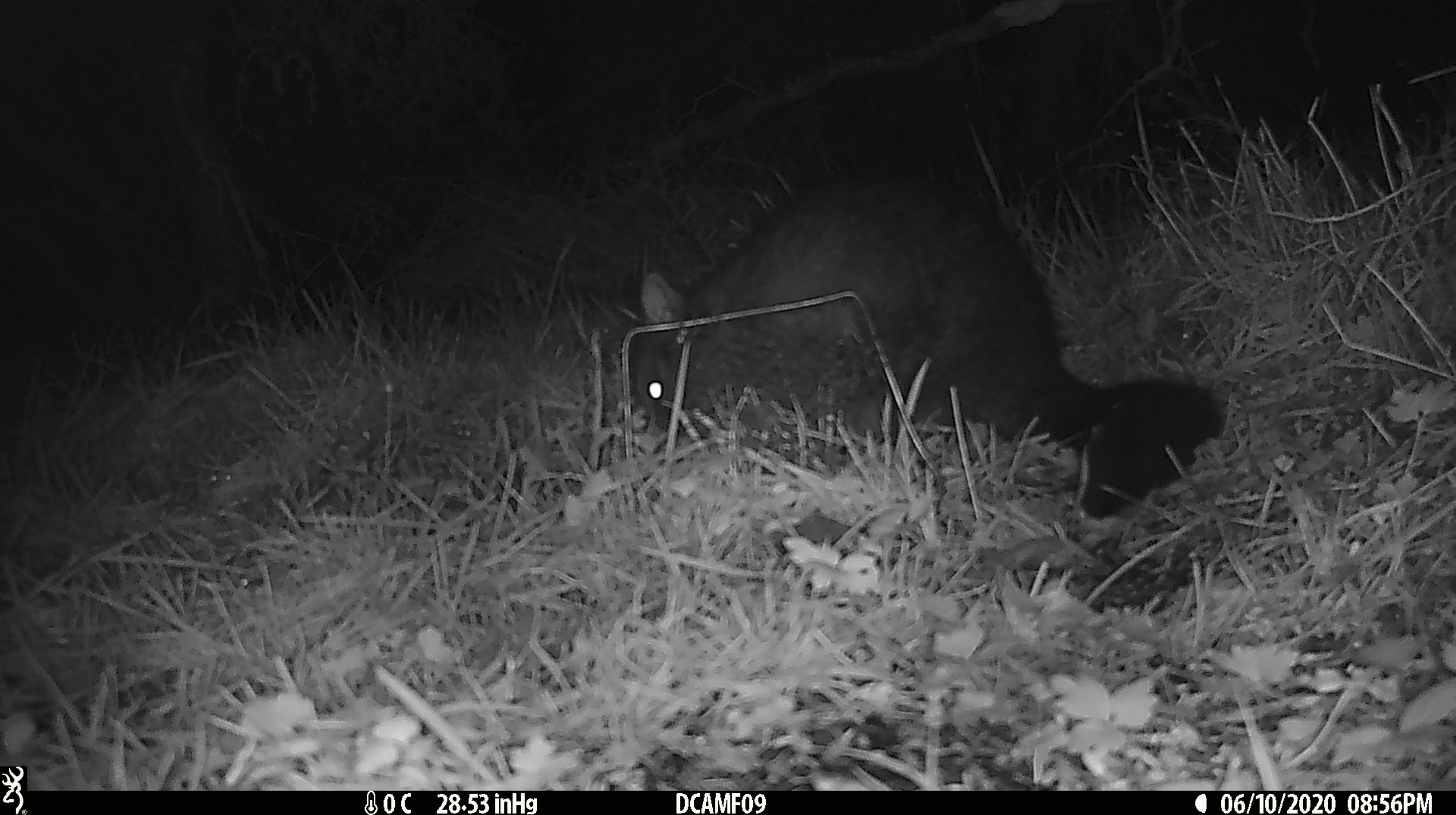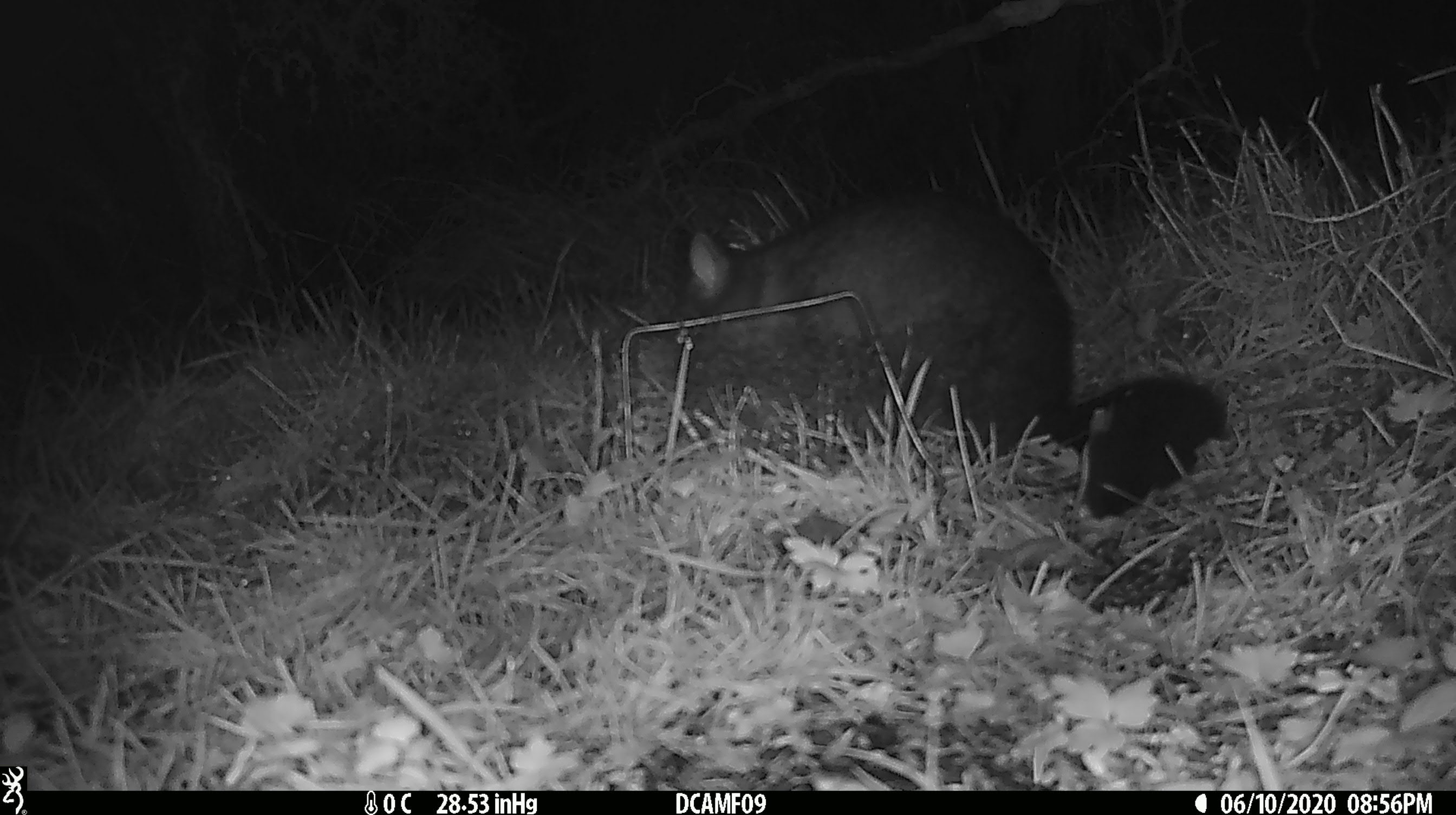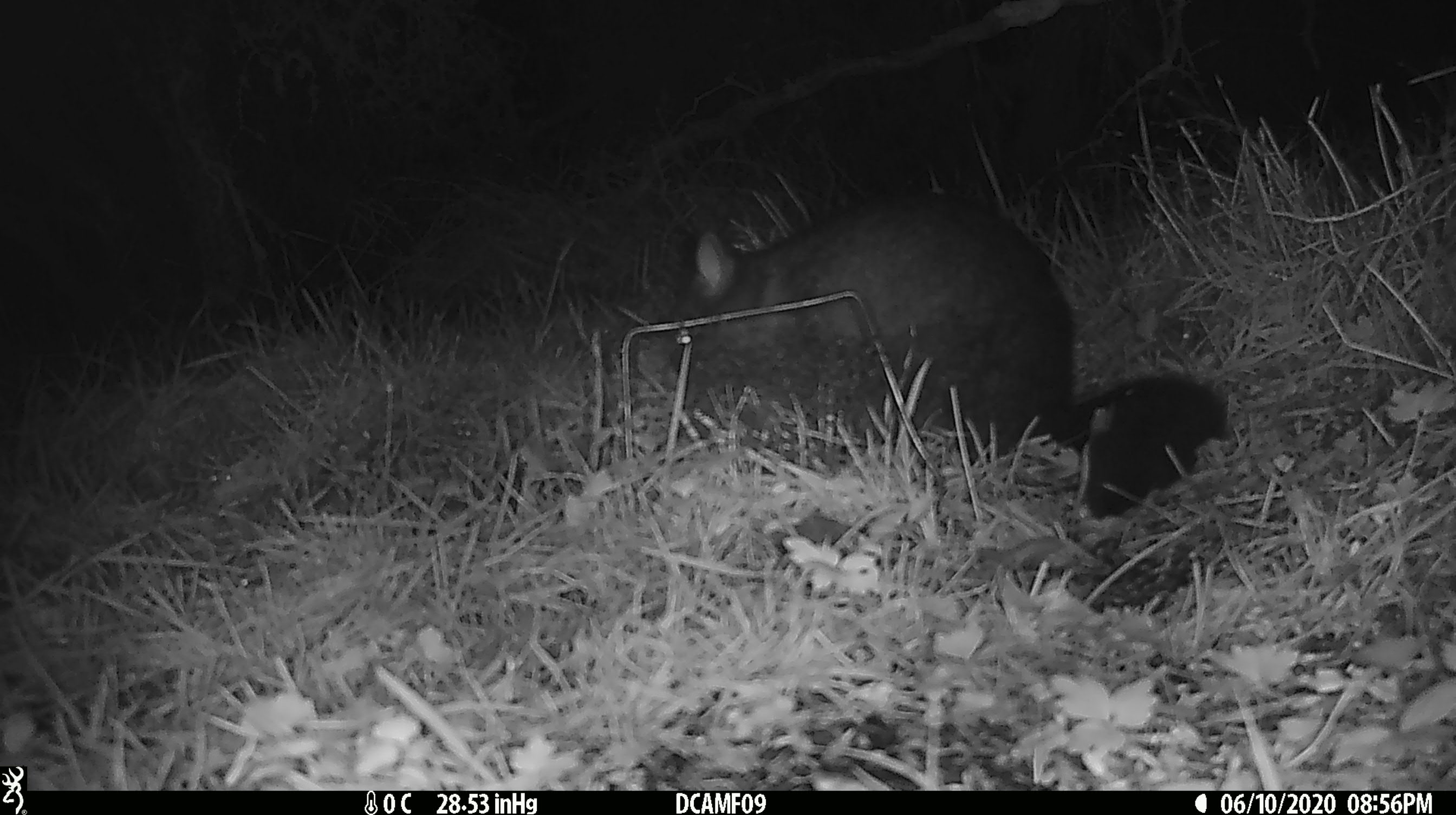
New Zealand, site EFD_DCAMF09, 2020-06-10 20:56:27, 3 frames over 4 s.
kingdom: Animalia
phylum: Chordata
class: Mammalia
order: Diprotodontia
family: Phalangeridae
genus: Trichosurus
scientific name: Trichosurus vulpecula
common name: common brushtail possum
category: possum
Possum (common brushtail possum) (Trichosurus vulpecula).